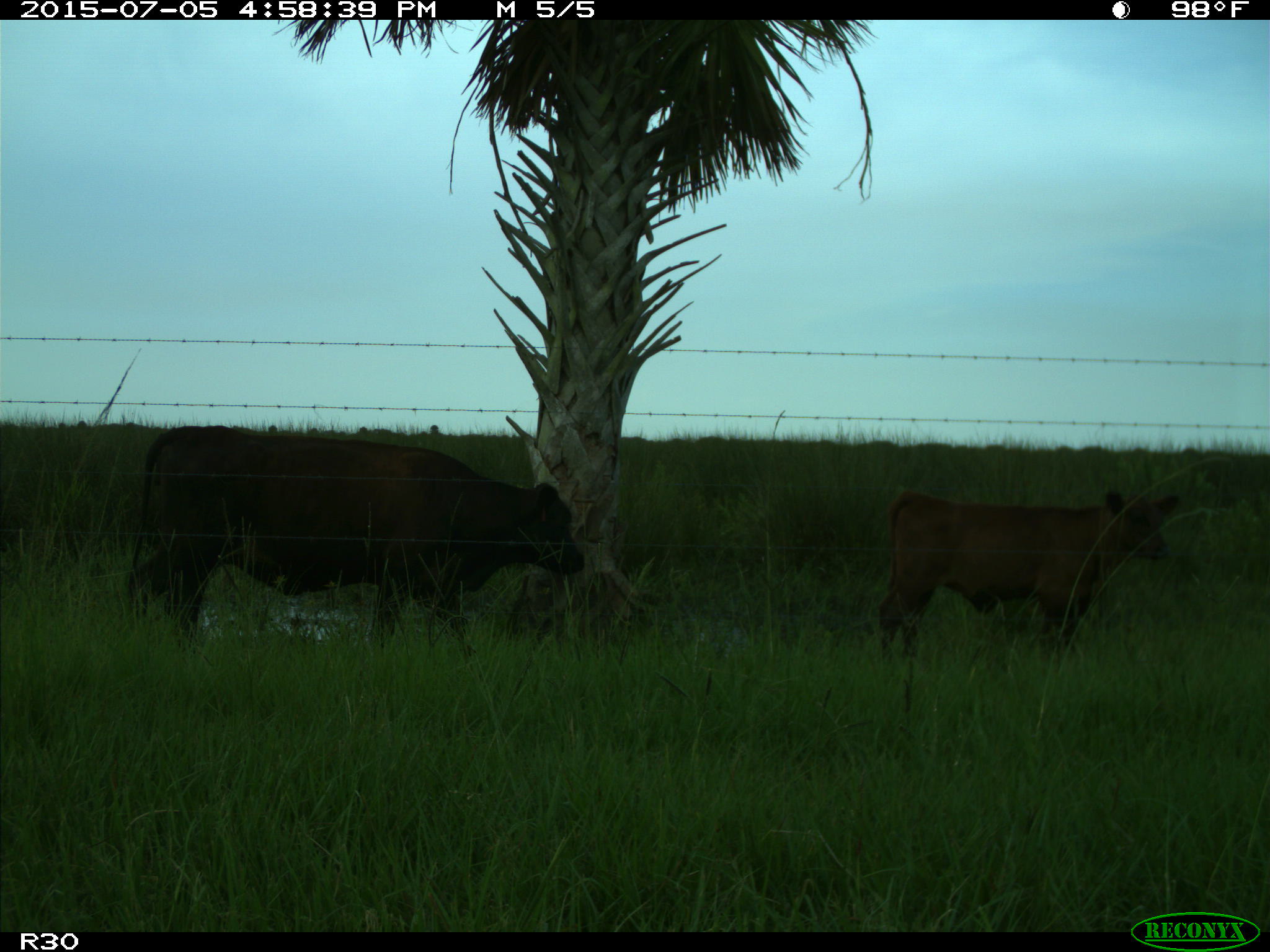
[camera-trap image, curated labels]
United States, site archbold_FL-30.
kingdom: Animalia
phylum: Chordata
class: Mammalia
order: Artiodactyla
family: Bovidae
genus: Bos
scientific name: Bos taurus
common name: domestic cow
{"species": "Bos taurus (domestic cow)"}